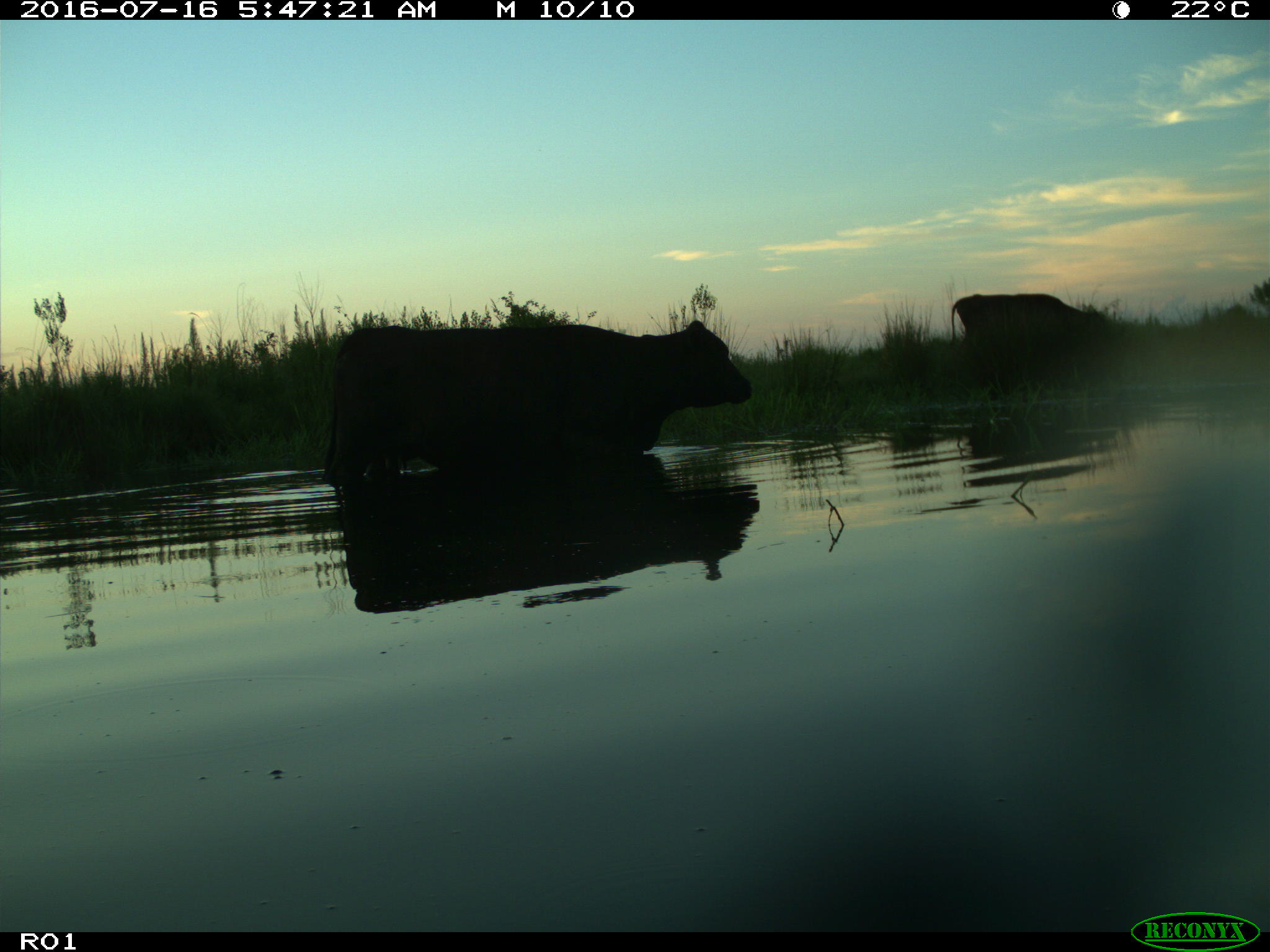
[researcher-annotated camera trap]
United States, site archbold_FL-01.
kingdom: Animalia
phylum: Chordata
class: Mammalia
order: Artiodactyla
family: Bovidae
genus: Bos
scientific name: Bos taurus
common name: domestic cow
Bos taurus (domestic cow).